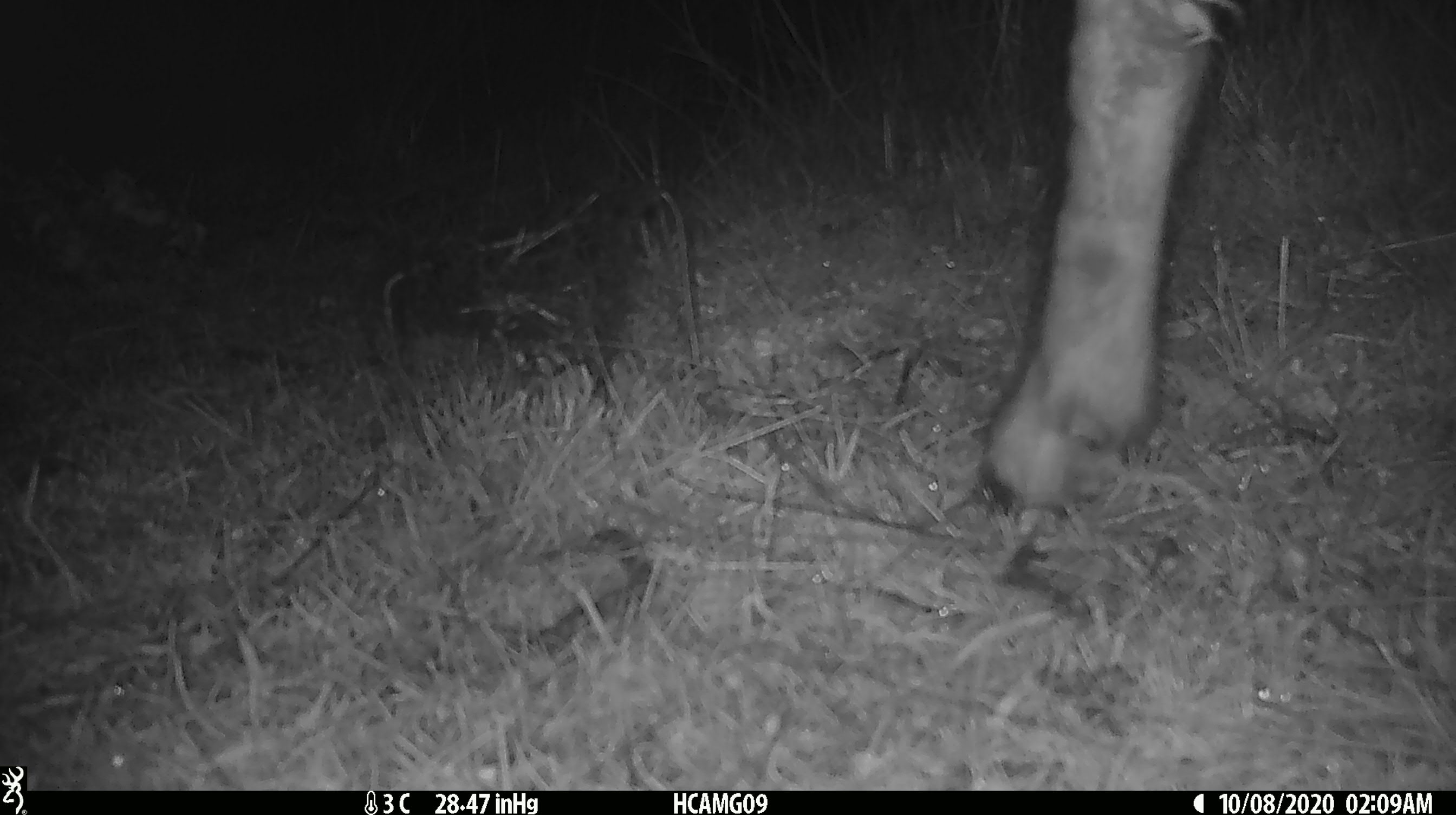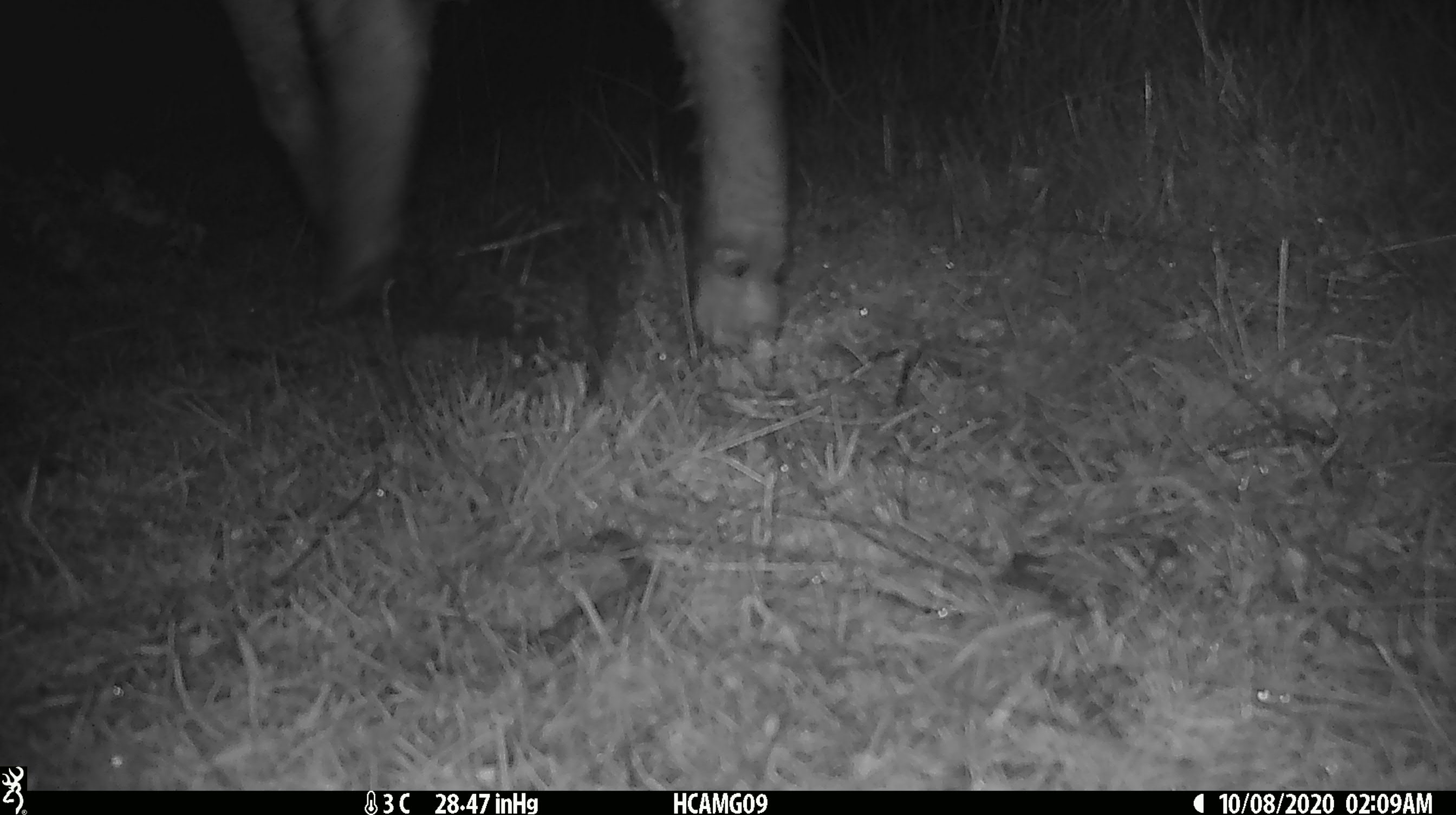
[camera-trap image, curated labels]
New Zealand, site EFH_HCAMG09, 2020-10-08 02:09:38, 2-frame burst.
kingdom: Animalia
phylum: Chordata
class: Mammalia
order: Artiodactyla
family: Bovidae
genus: Ovis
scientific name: Ovis aries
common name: domestic sheep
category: sheep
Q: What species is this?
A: Sheep (domestic sheep) (Ovis aries).